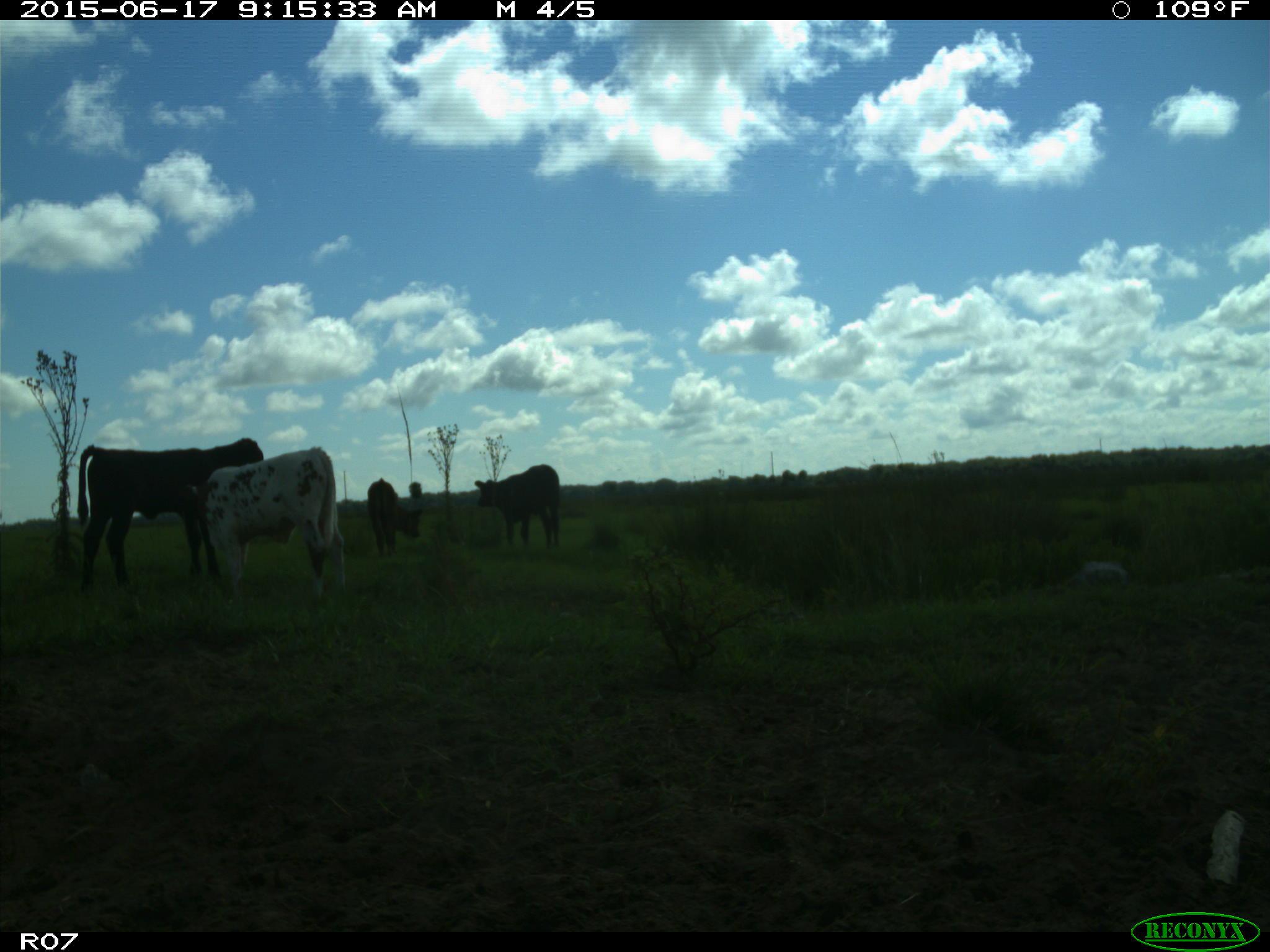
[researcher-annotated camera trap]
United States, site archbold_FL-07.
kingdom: Animalia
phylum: Chordata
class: Mammalia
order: Artiodactyla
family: Bovidae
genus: Bos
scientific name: Bos taurus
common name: domestic cow